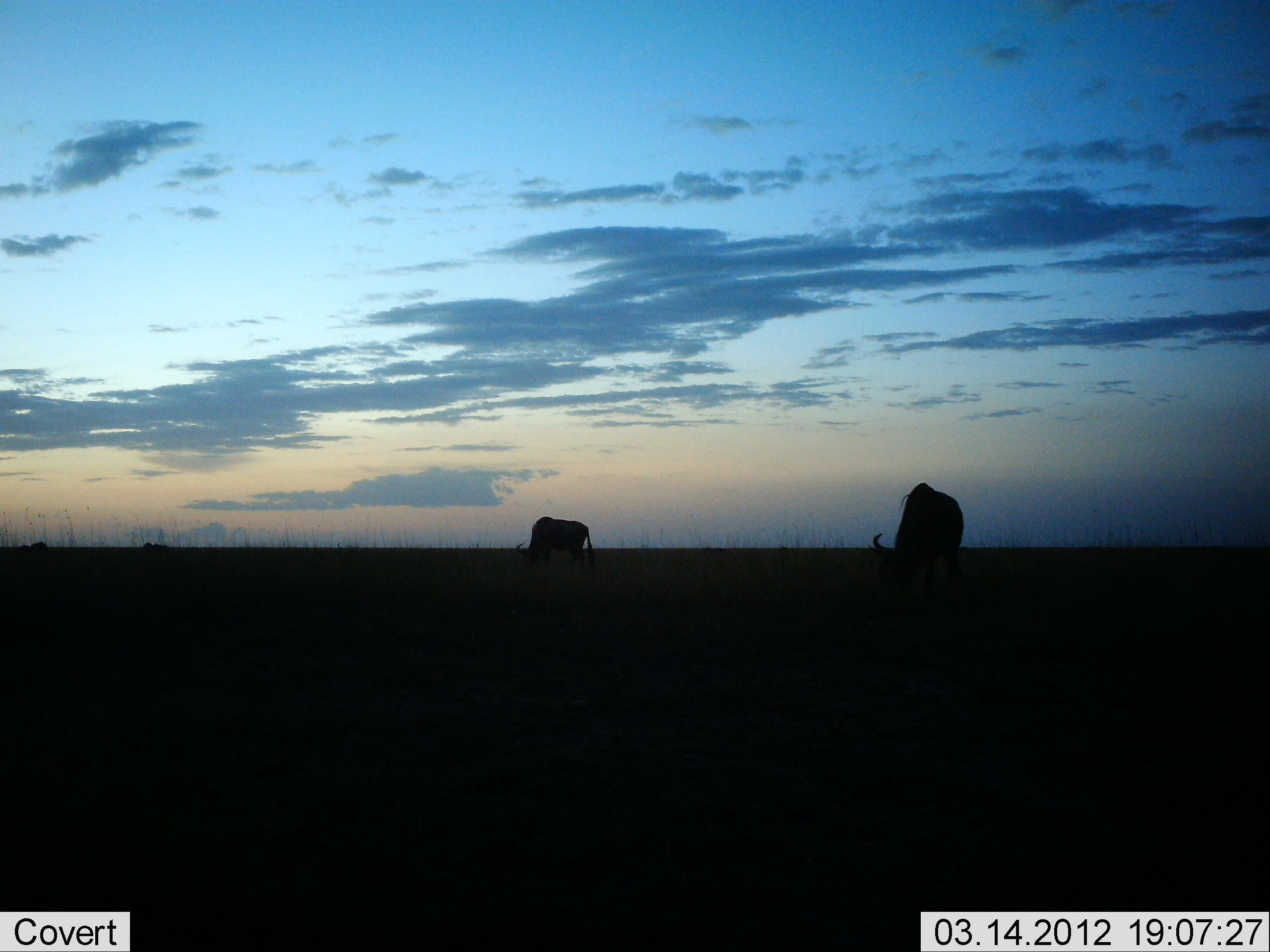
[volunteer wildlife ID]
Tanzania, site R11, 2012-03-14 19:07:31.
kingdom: Animalia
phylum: Chordata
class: Mammalia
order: Artiodactyla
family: Bovidae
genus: Connochaetes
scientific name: Connochaetes taurinus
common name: blue wildebeest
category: wildebeest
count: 2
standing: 21%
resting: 0%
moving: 7%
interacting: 0%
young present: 0%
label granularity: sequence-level